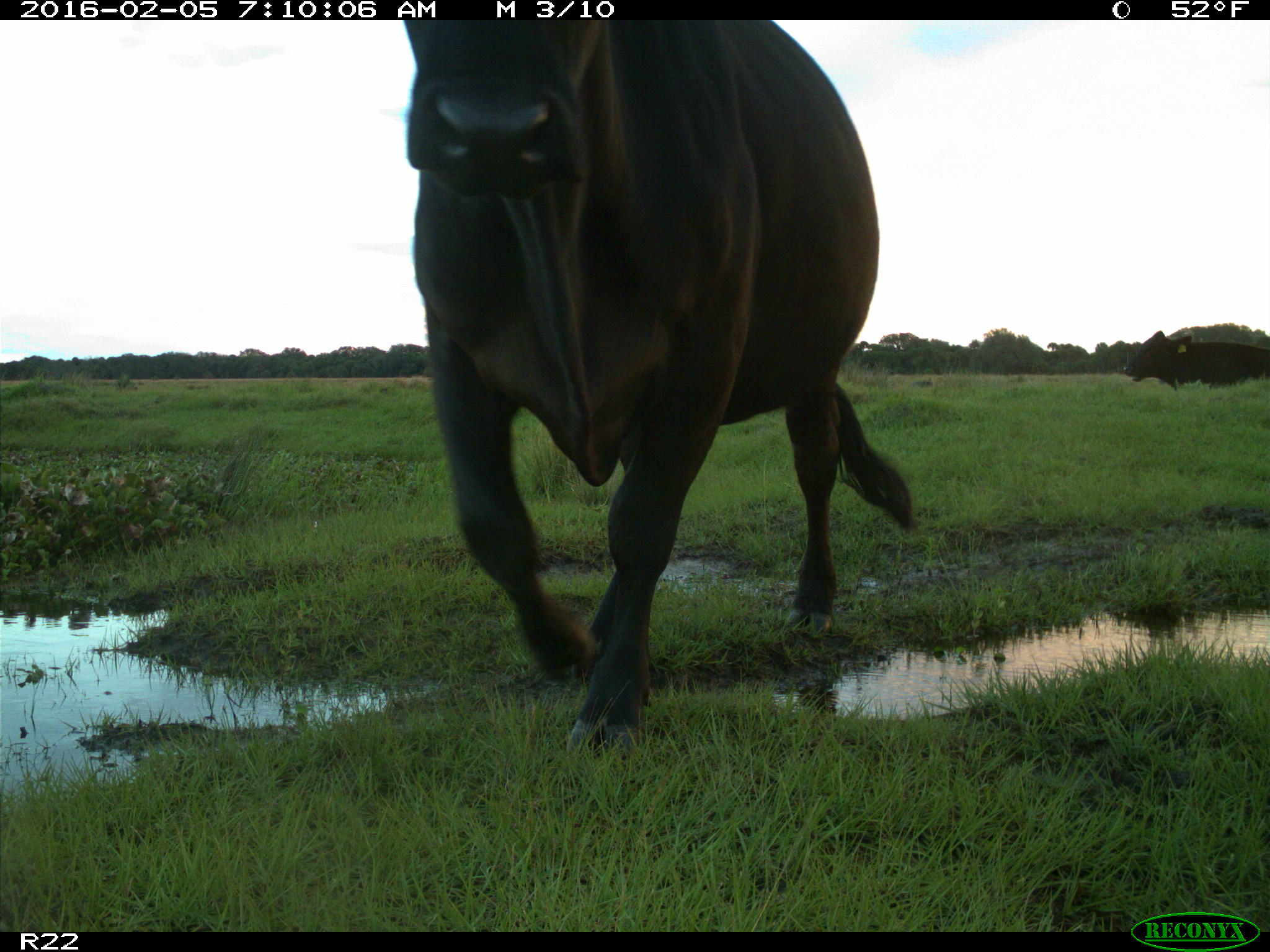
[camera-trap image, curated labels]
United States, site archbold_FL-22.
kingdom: Animalia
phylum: Chordata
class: Mammalia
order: Artiodactyla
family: Bovidae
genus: Bos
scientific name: Bos taurus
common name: domestic cow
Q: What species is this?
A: Bos taurus (domestic cow).